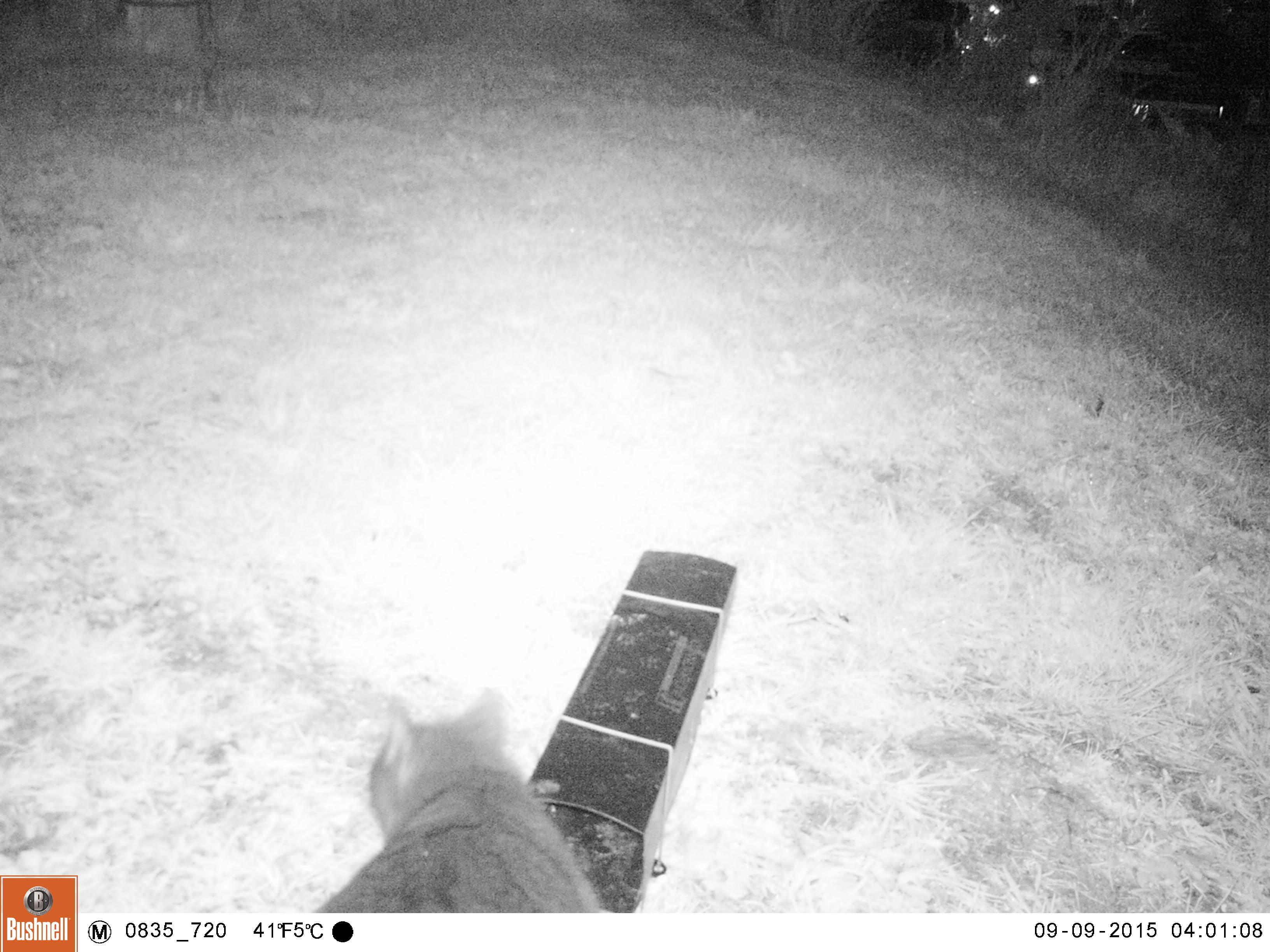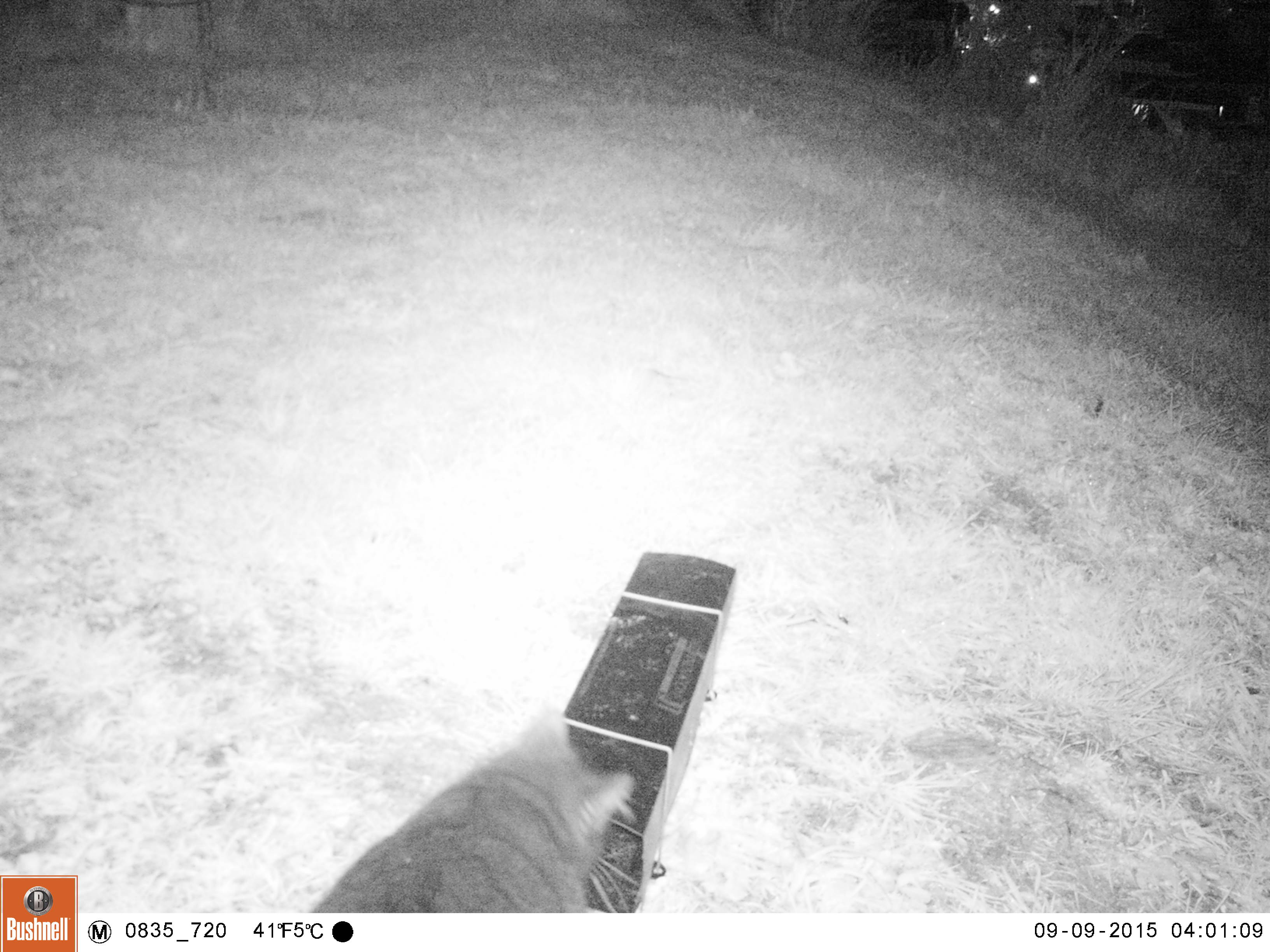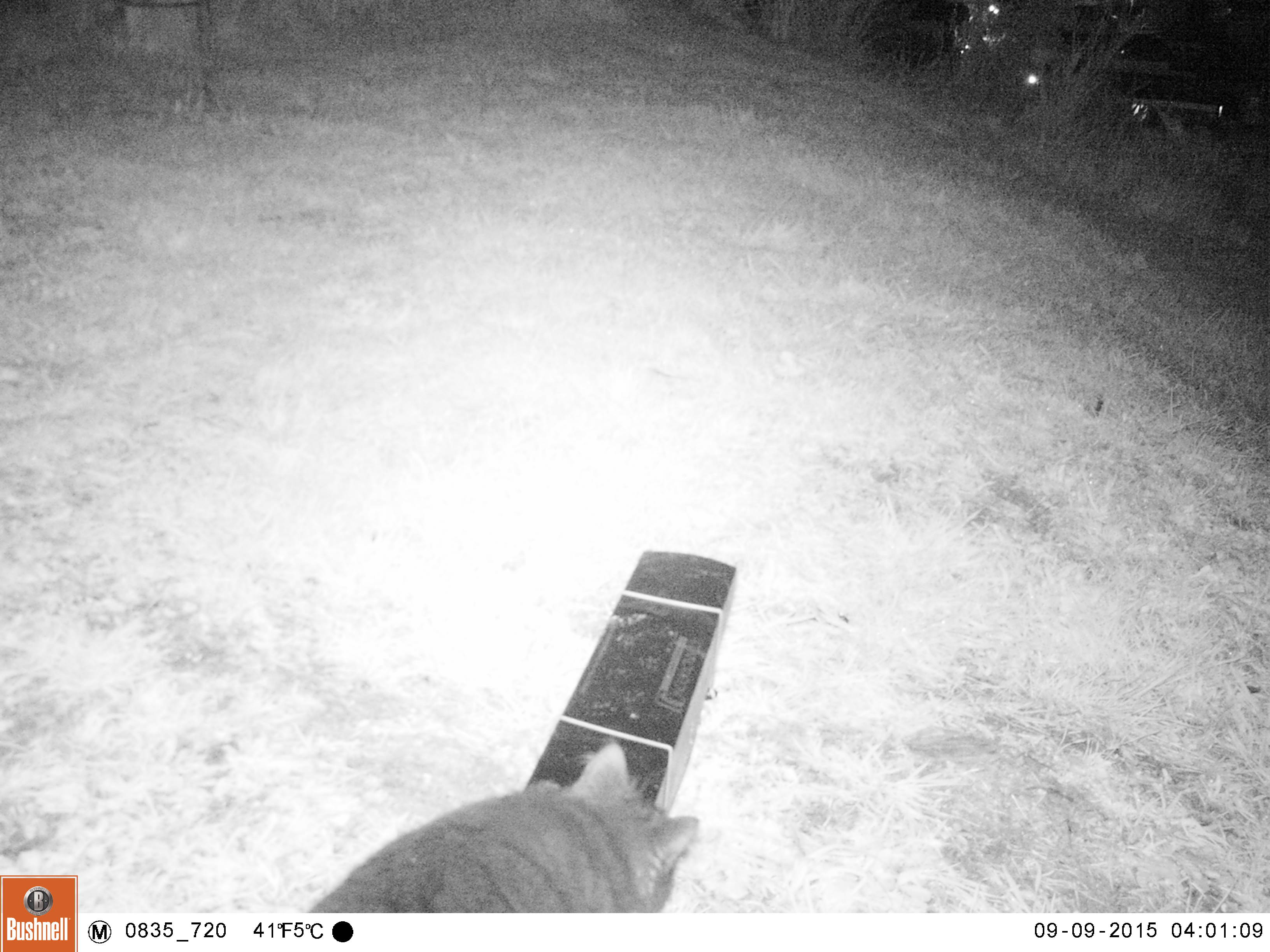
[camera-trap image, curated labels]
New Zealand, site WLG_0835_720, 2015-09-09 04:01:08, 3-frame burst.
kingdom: Animalia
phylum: Chordata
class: Mammalia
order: Carnivora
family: Felidae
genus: Felis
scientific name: Felis catus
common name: domestic cat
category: cat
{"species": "cat (domestic cat) (Felis catus)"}